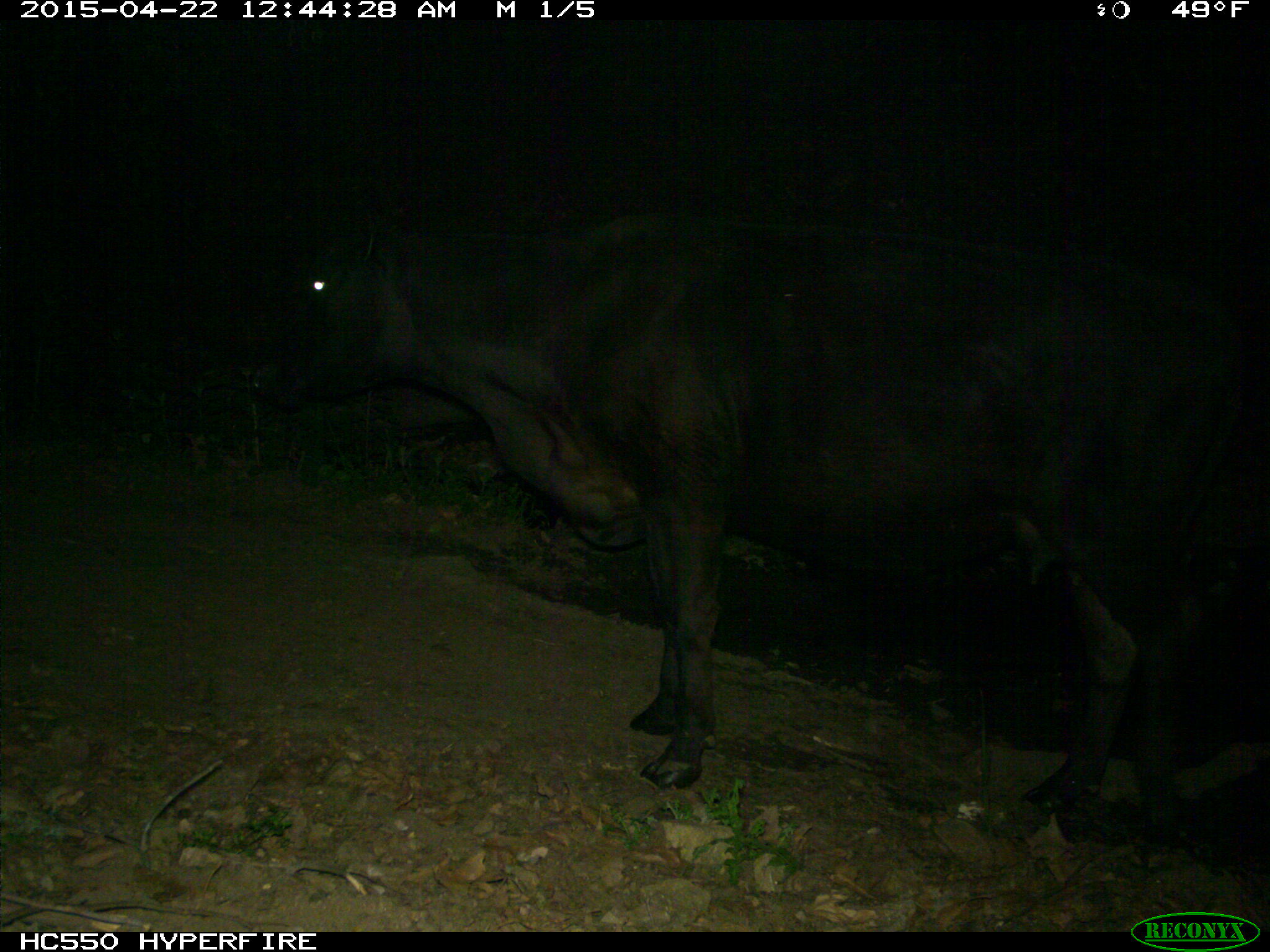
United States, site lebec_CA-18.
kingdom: Animalia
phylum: Chordata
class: Mammalia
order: Artiodactyla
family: Bovidae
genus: Bos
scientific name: Bos taurus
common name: domestic cow